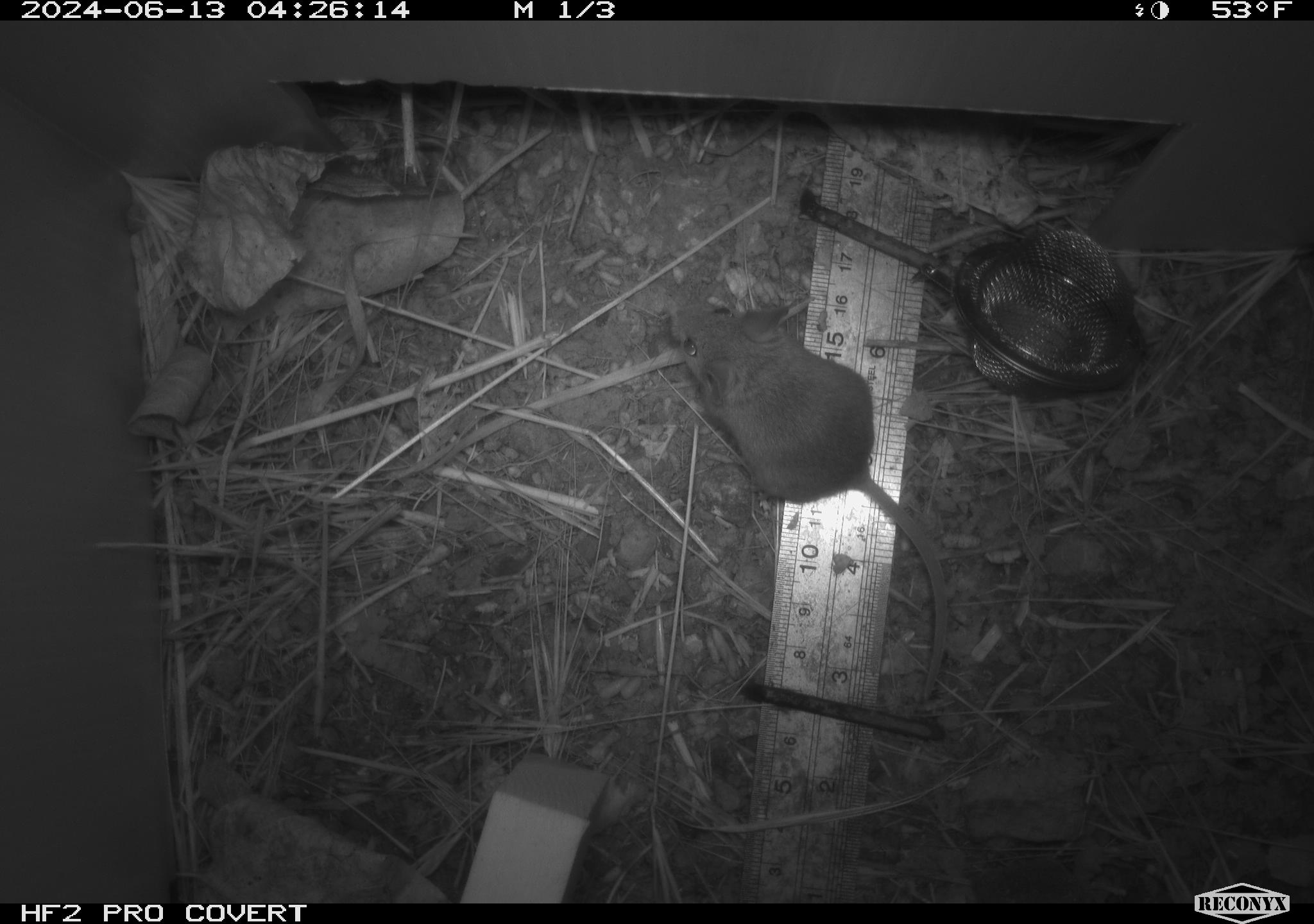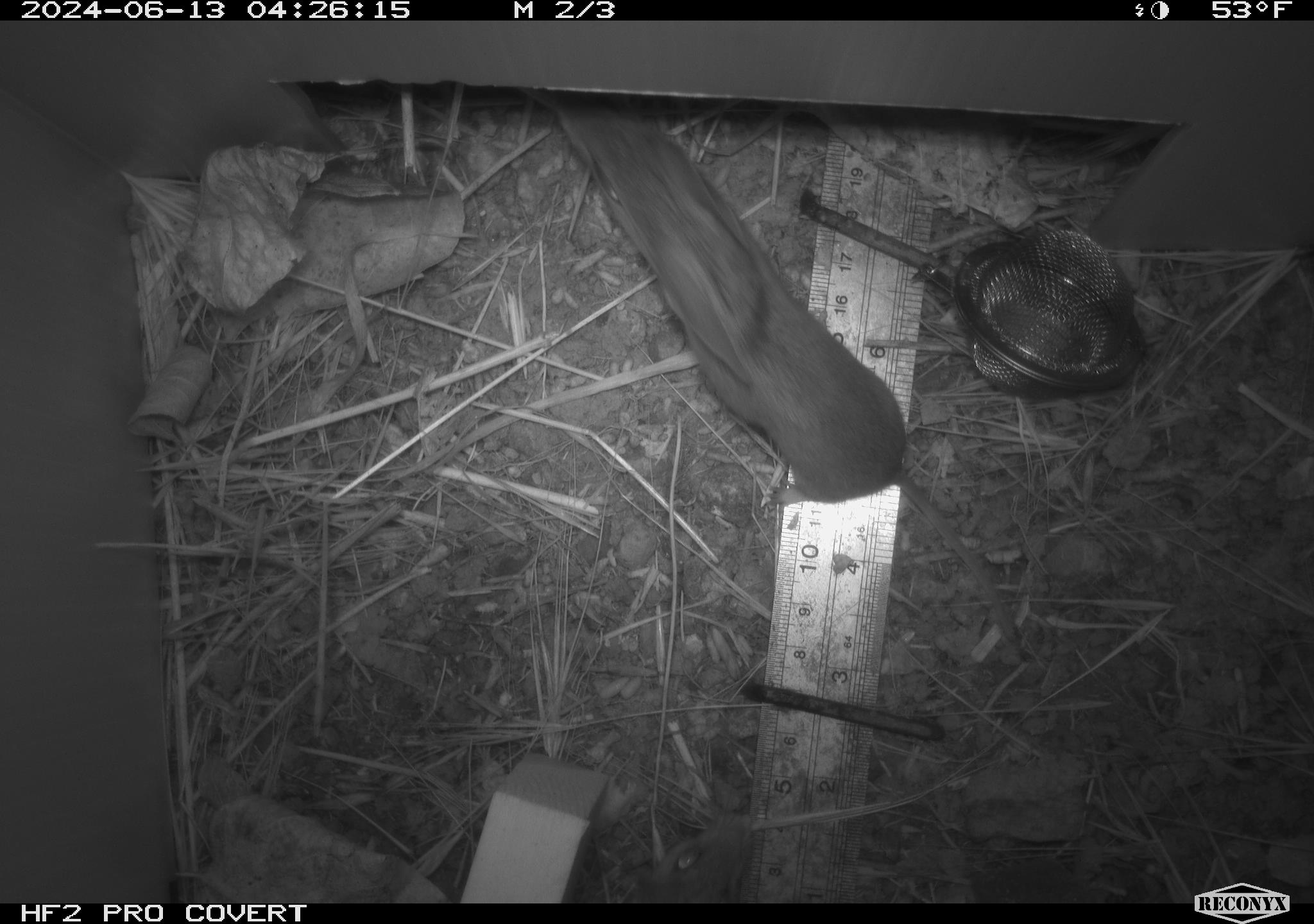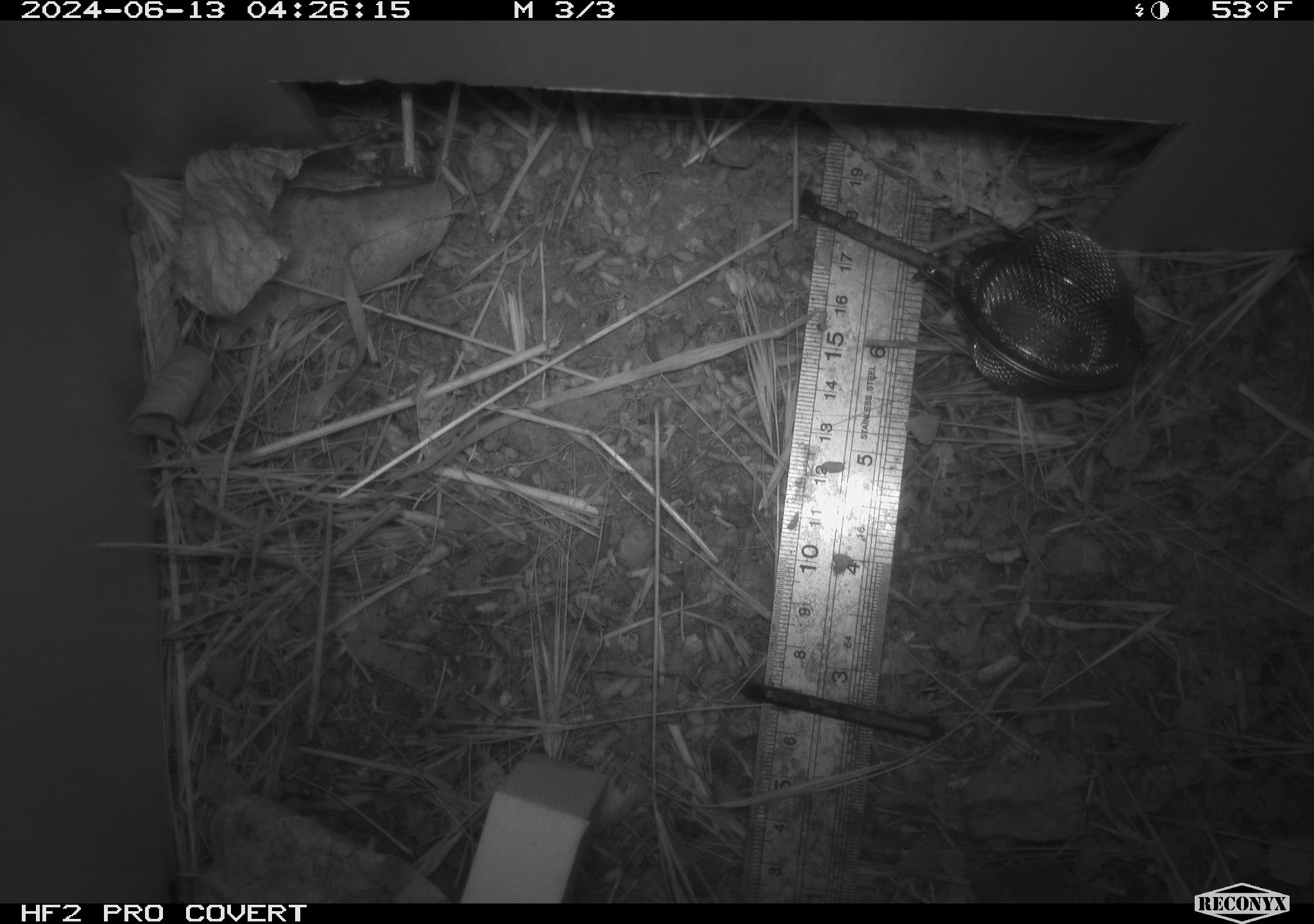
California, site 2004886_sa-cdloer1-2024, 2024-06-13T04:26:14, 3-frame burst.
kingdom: Animalia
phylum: Chordata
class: Mammalia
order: Rodentia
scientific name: Rodentia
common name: mouse species